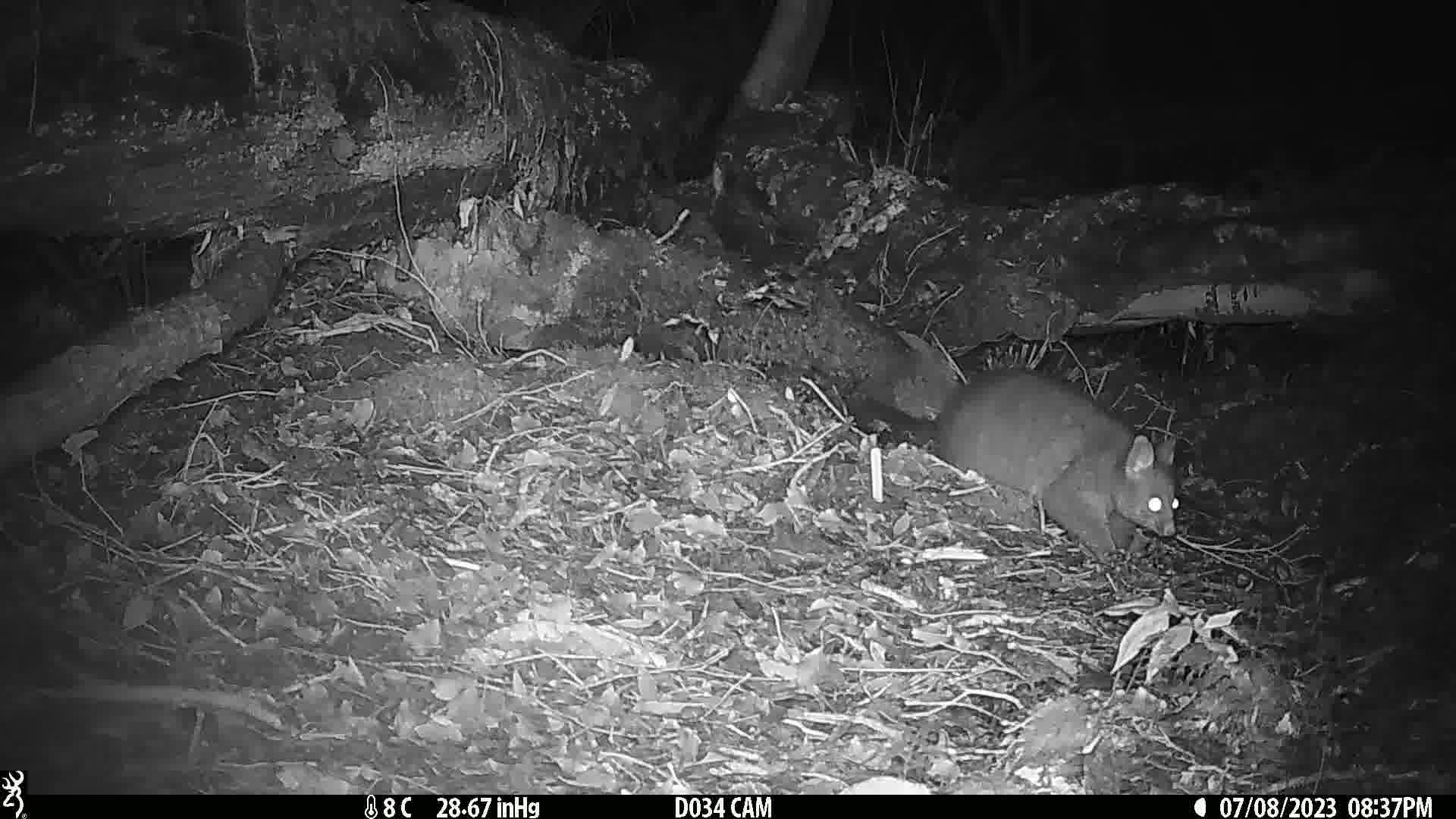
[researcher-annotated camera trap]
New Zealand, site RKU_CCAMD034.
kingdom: Animalia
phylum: Chordata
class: Mammalia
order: Diprotodontia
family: Phalangeridae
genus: Trichosurus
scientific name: Trichosurus vulpecula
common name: common brushtail possum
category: possum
Possum (common brushtail possum) (Trichosurus vulpecula).